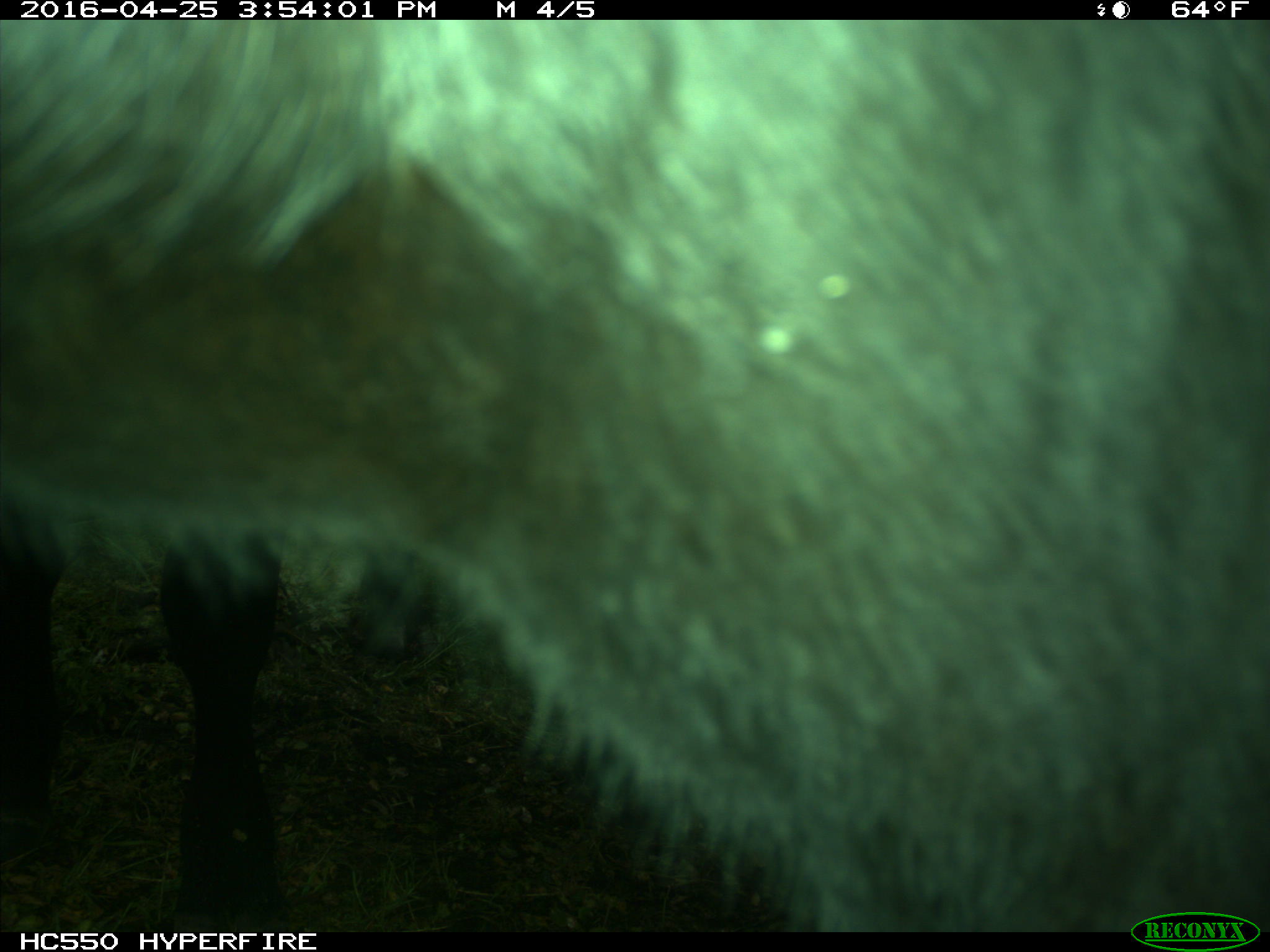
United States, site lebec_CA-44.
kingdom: Animalia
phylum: Chordata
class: Mammalia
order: Artiodactyla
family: Bovidae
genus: Bos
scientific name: Bos taurus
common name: domestic cow